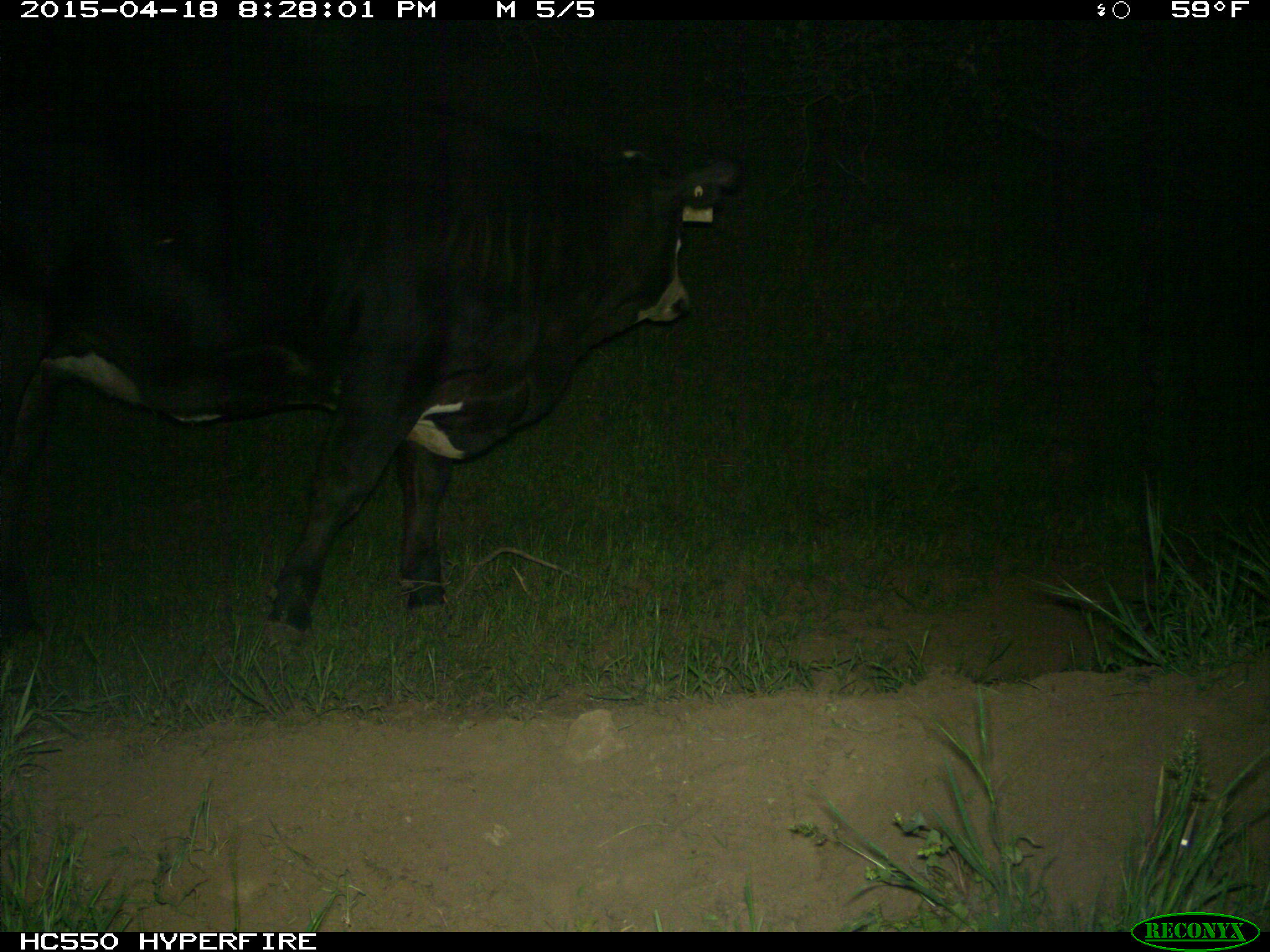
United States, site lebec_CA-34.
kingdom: Animalia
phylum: Chordata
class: Mammalia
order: Artiodactyla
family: Bovidae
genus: Bos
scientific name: Bos taurus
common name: domestic cow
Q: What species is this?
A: Bos taurus (domestic cow).